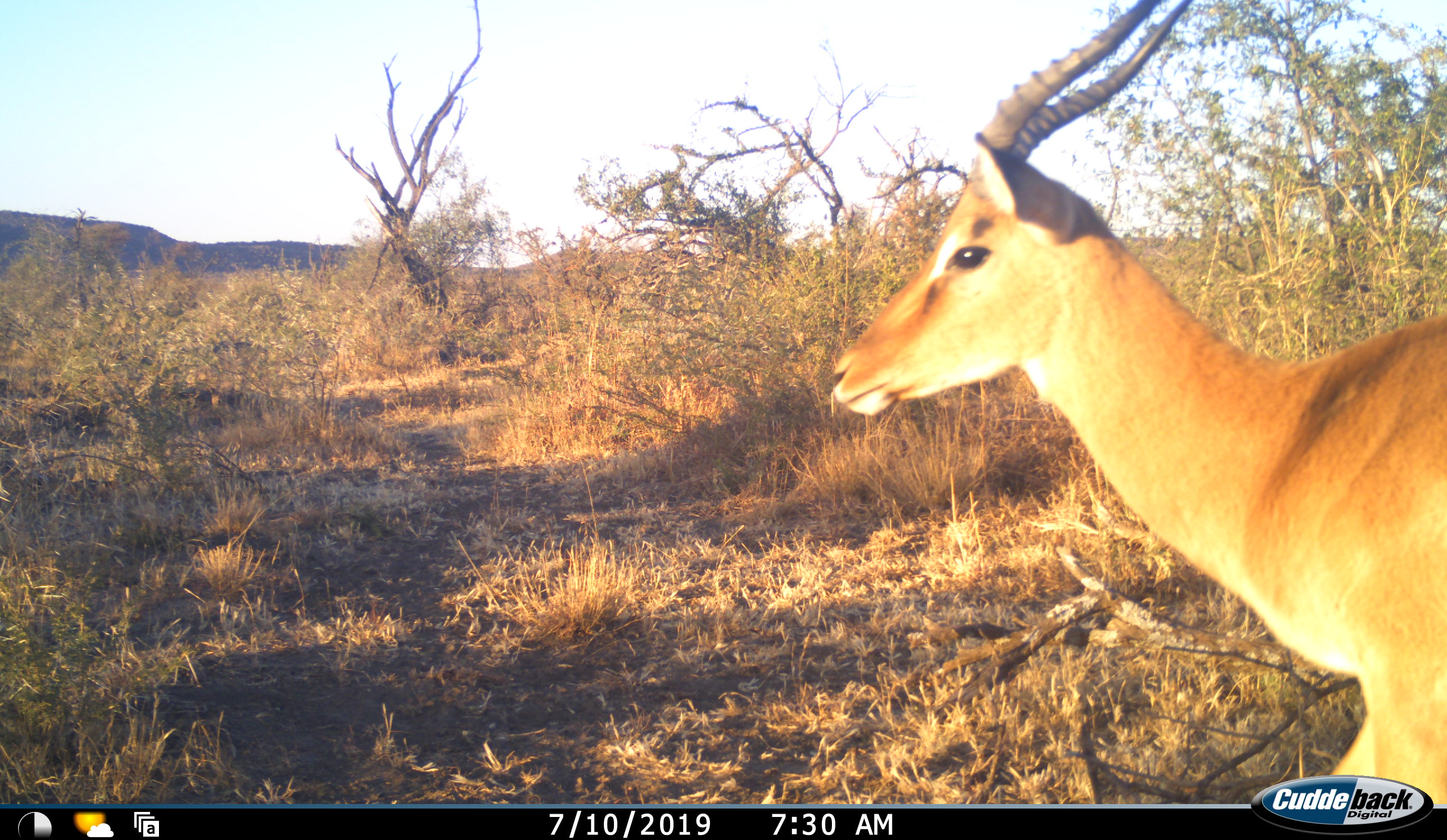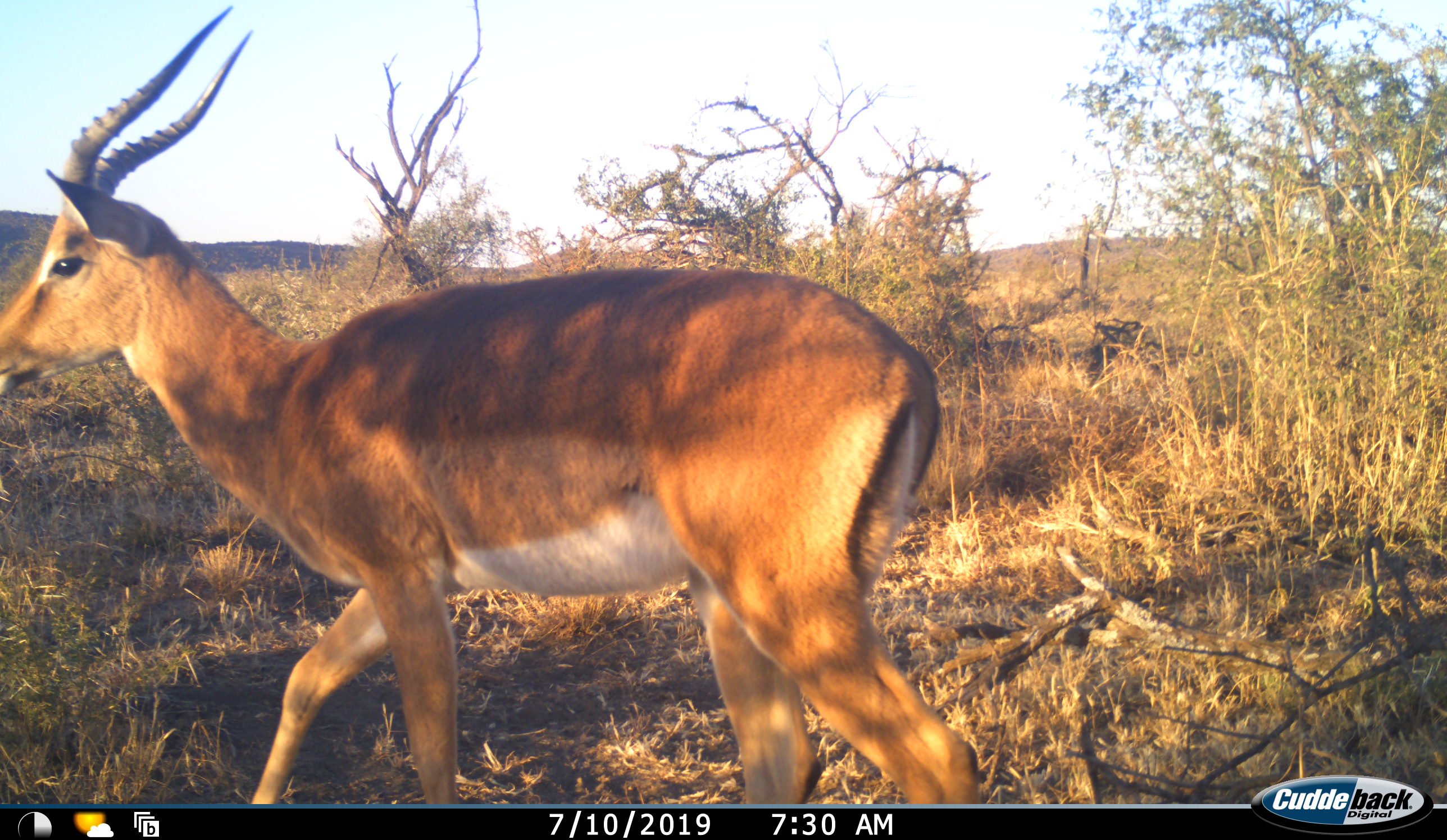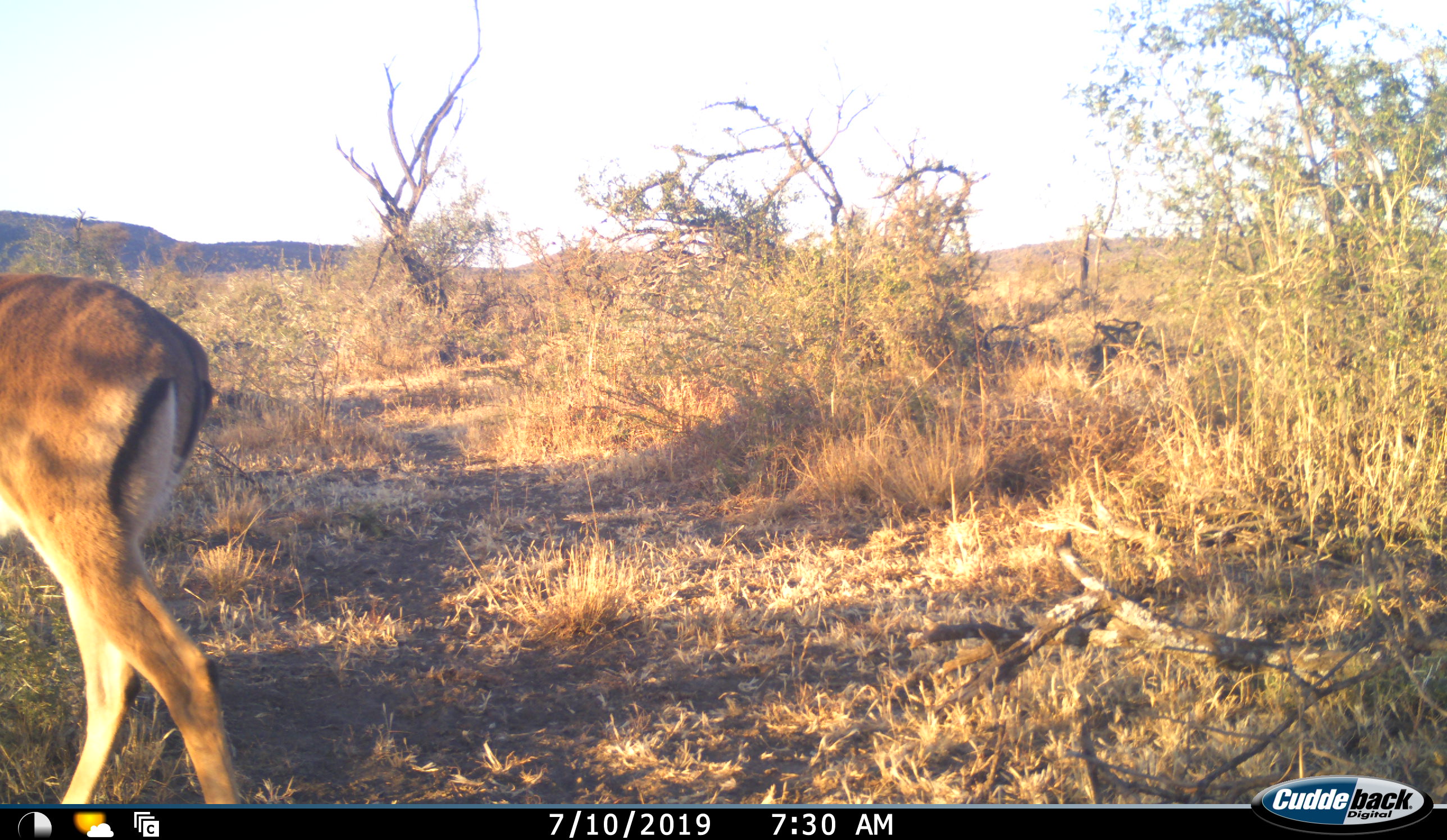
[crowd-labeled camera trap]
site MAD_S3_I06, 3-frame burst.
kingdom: Animalia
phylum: Chordata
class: Mammalia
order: Artiodactyla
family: Bovidae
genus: Aepyceros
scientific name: Aepyceros melampus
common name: impala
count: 1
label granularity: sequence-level